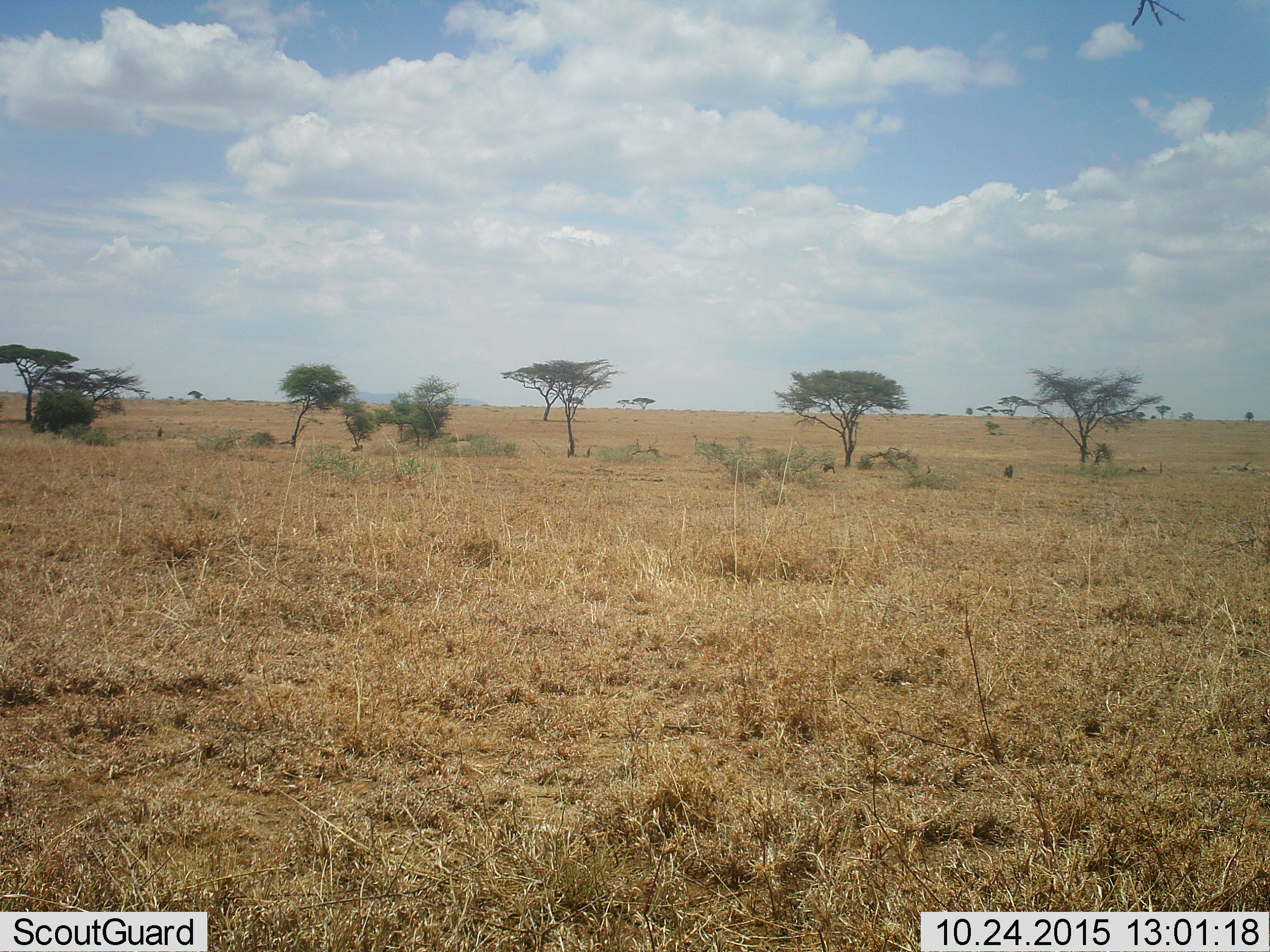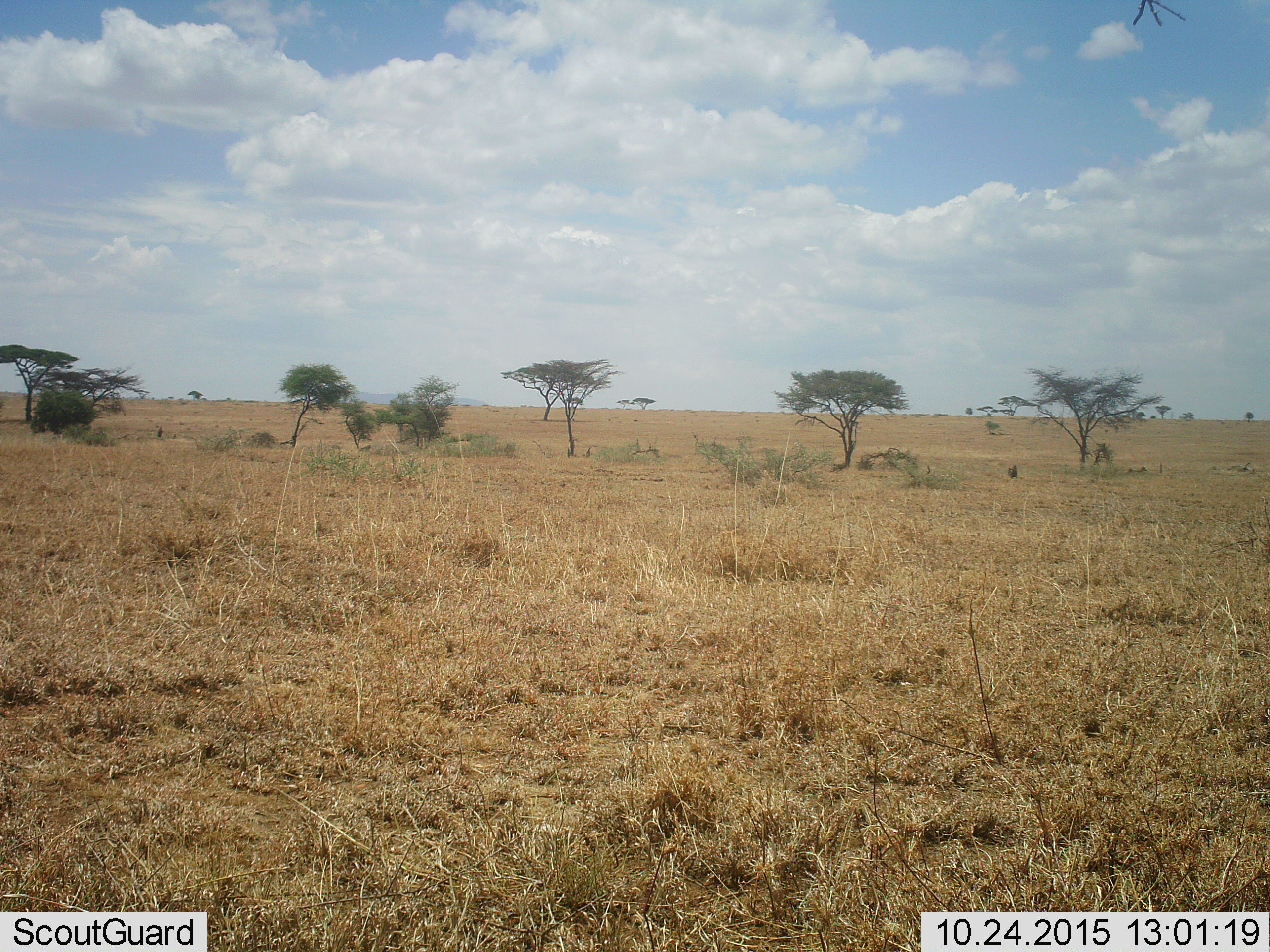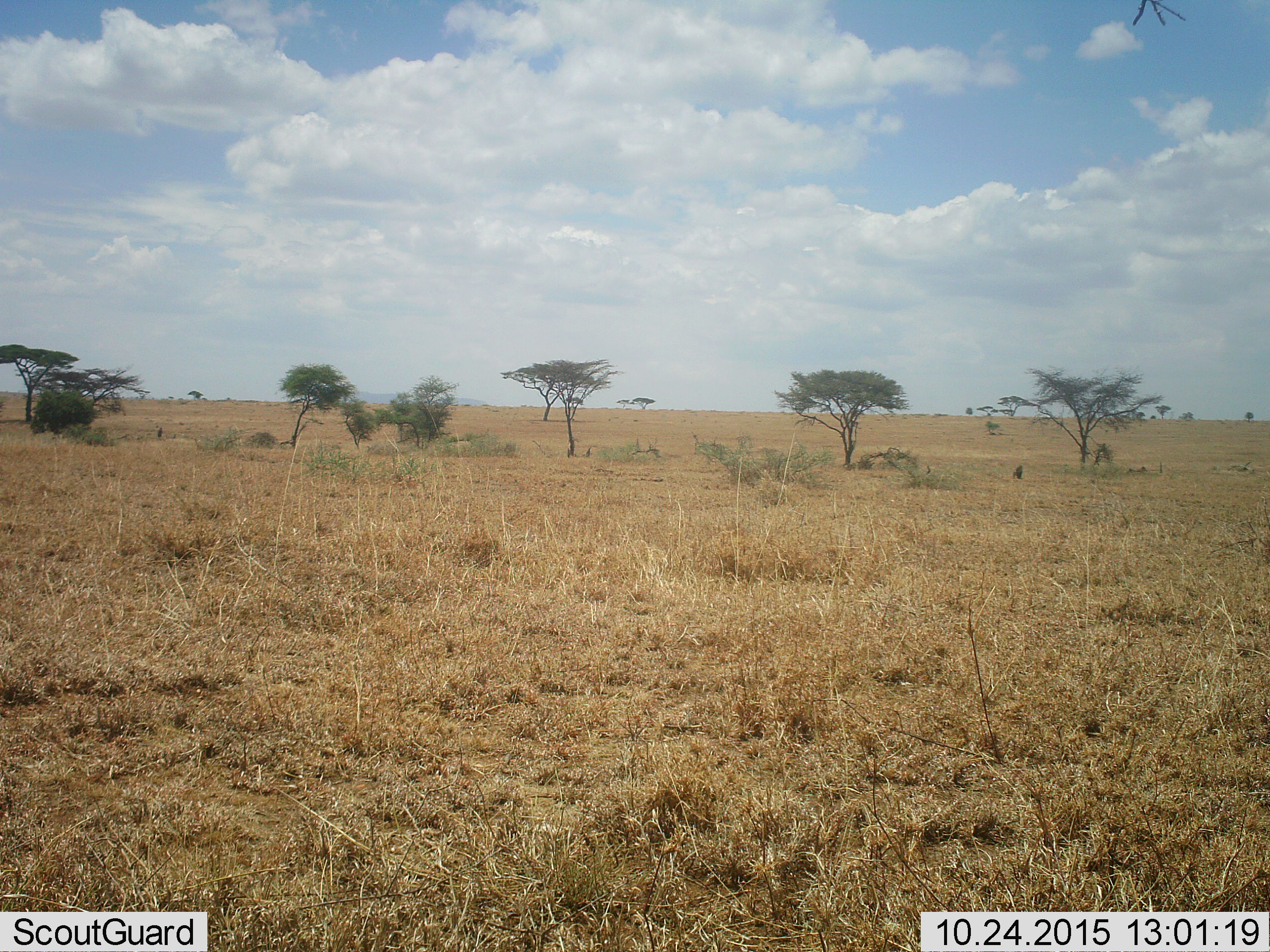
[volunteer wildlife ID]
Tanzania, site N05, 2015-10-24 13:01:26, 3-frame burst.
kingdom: Animalia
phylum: Chordata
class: Mammalia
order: Primates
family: Cercopithecidae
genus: Papio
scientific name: Papio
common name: baboon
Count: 3.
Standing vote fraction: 20%.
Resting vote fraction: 0%.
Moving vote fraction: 100%.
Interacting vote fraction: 0%.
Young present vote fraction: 0%.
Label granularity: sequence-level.